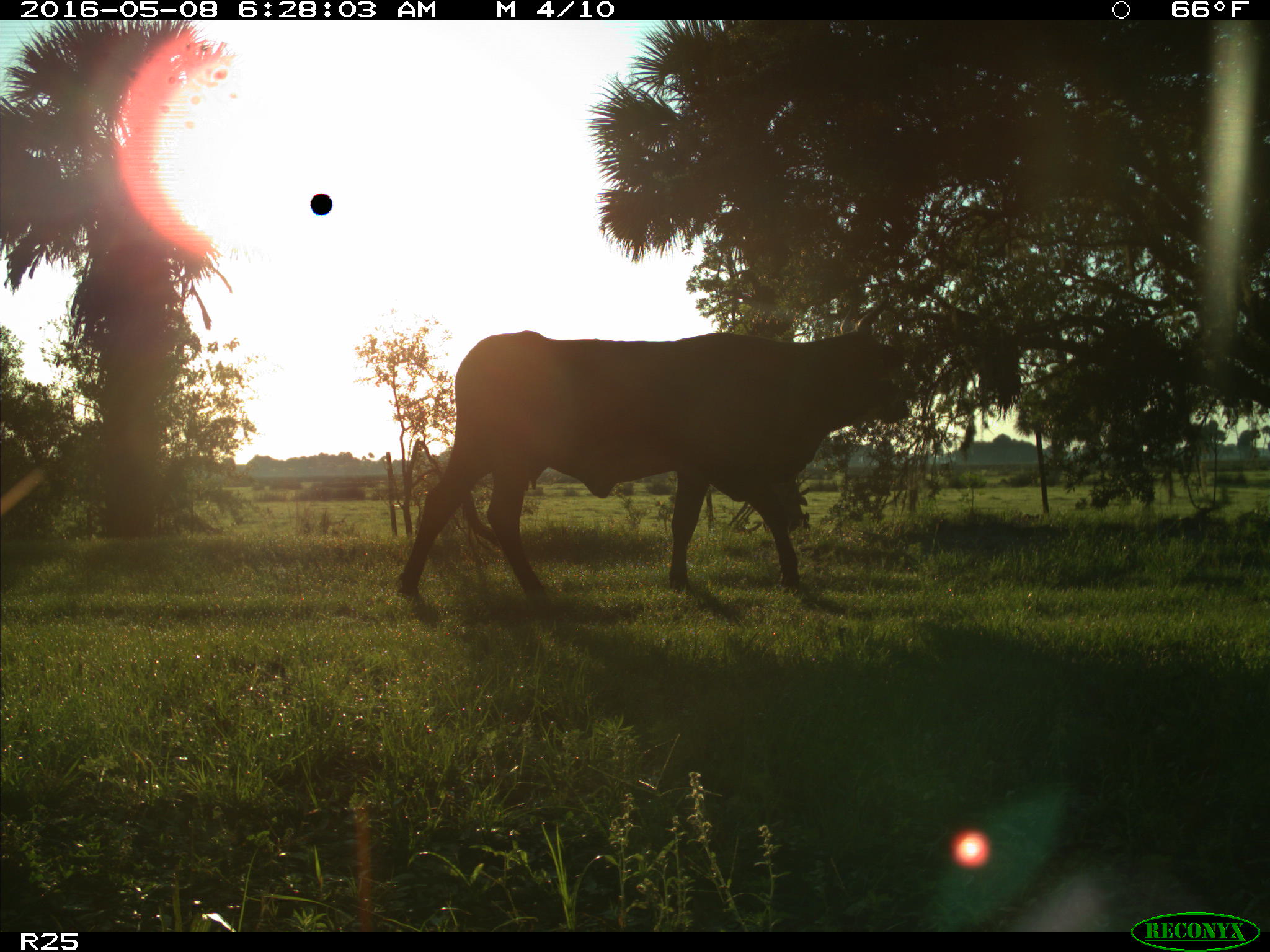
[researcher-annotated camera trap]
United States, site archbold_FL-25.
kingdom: Animalia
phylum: Chordata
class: Mammalia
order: Artiodactyla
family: Bovidae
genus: Bos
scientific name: Bos taurus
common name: domestic cow